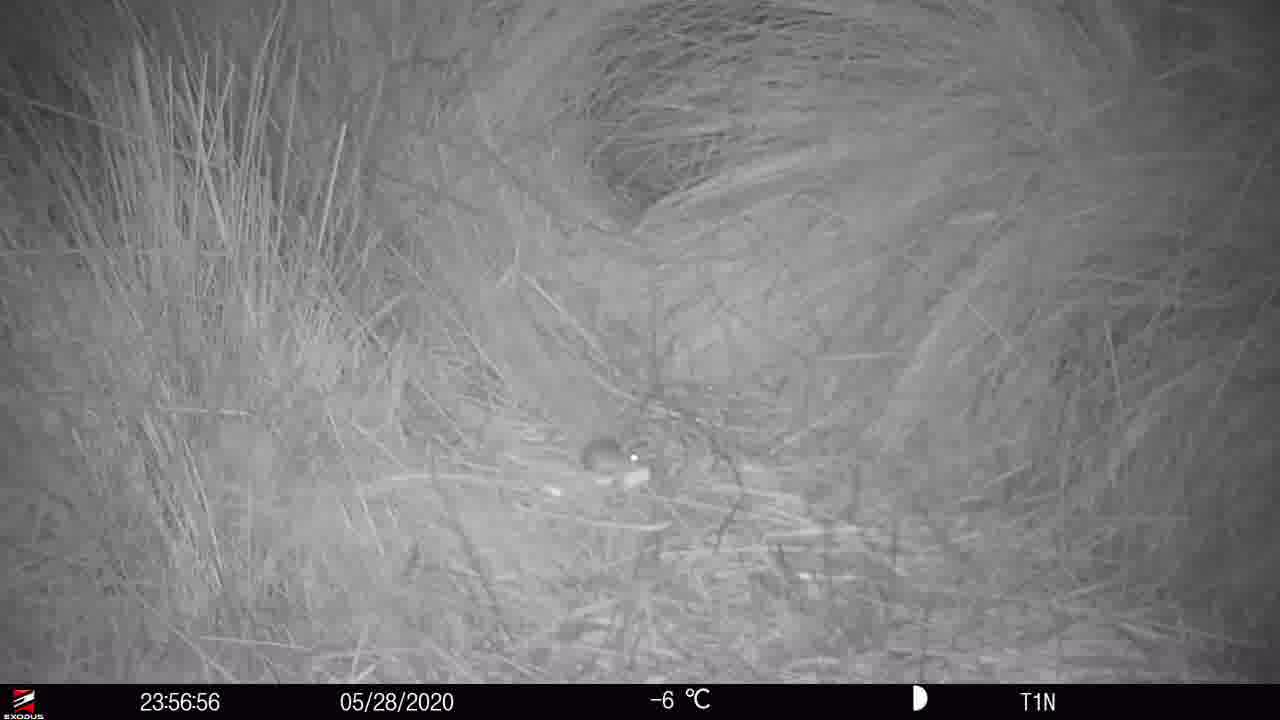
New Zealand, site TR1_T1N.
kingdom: Animalia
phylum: Chordata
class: Mammalia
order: Rodentia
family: Muridae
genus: Mus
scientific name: Mus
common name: mouse